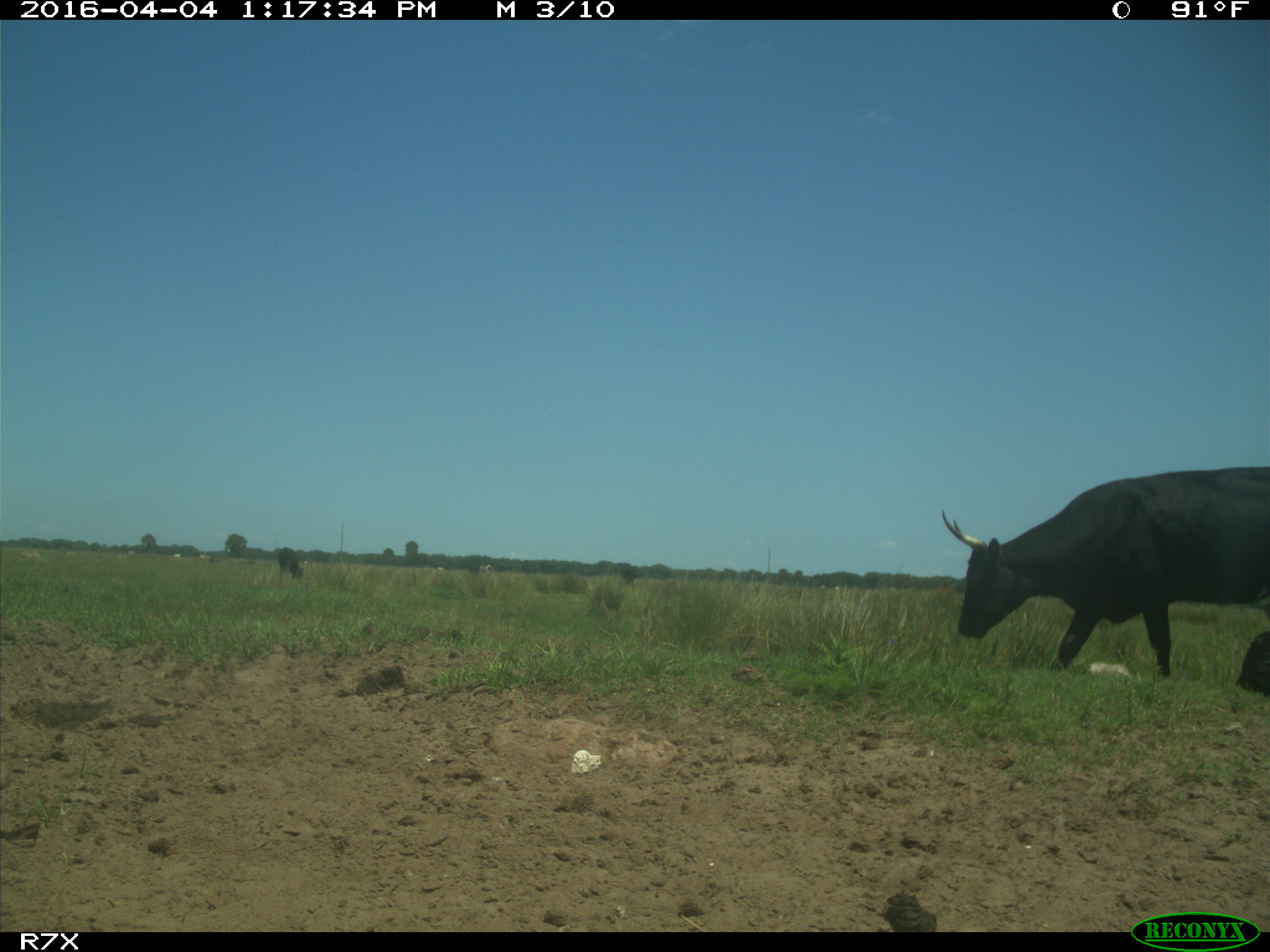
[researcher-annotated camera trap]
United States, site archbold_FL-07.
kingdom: Animalia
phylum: Chordata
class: Mammalia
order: Artiodactyla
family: Bovidae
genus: Bos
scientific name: Bos taurus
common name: domestic cow